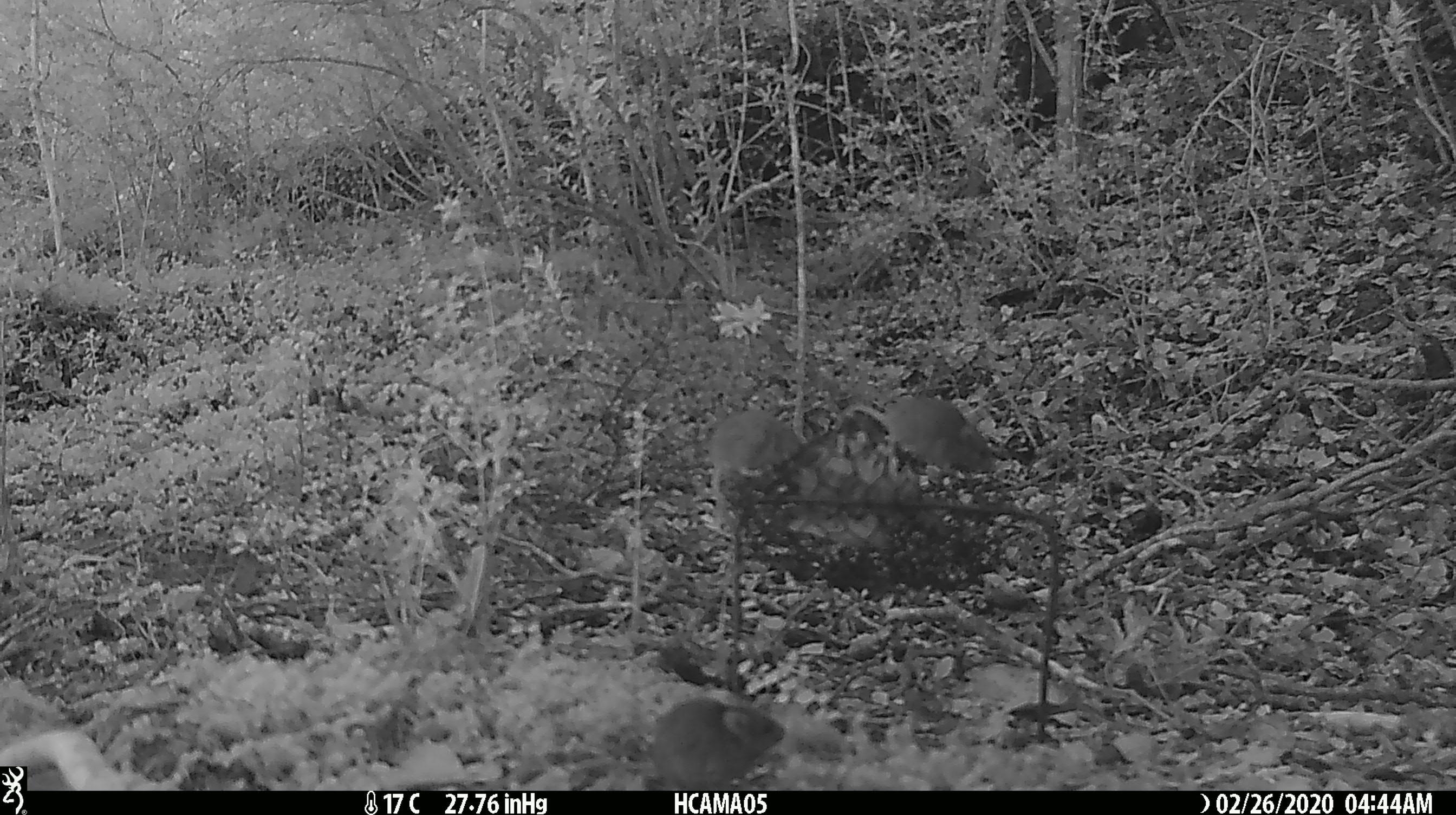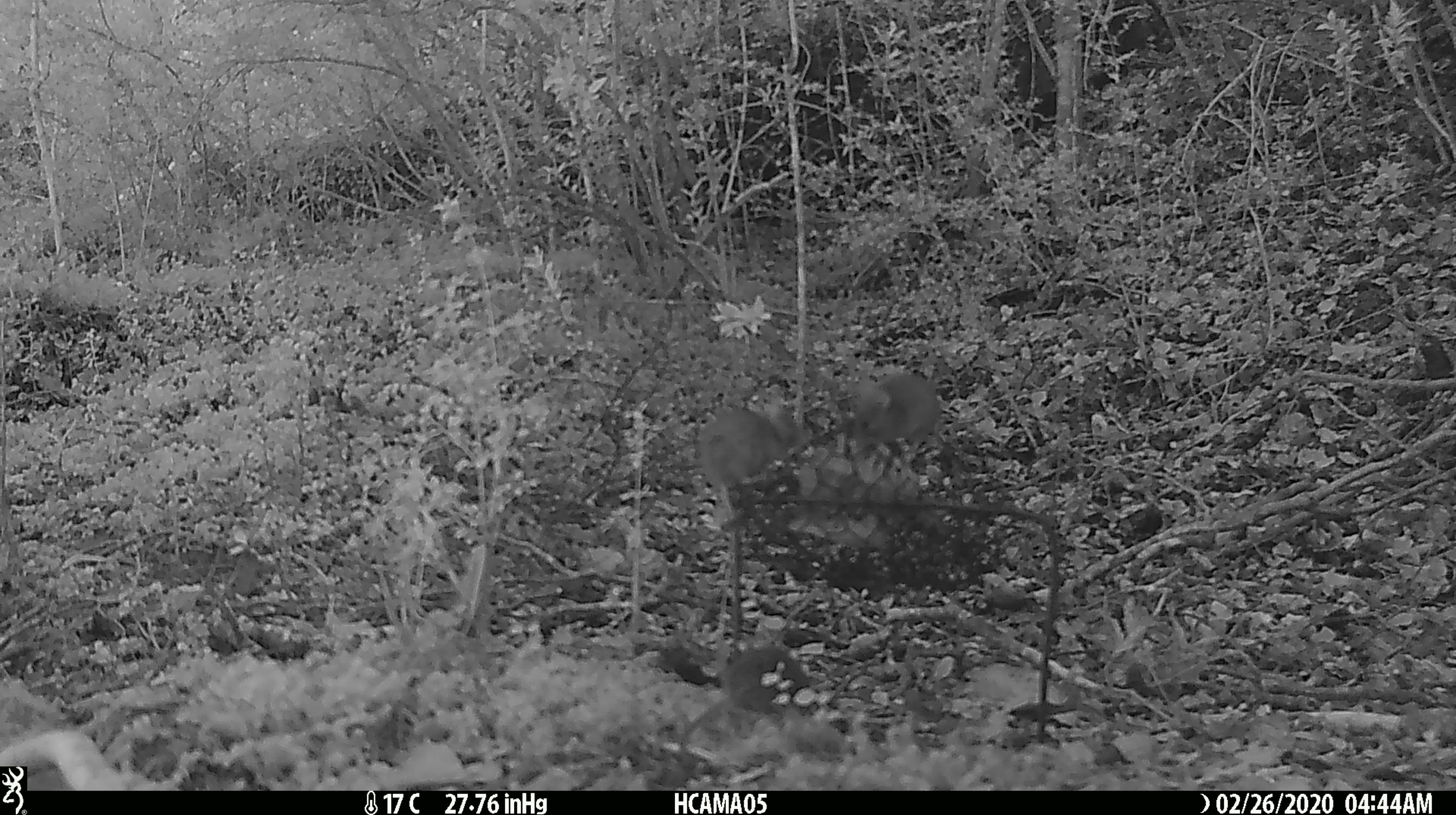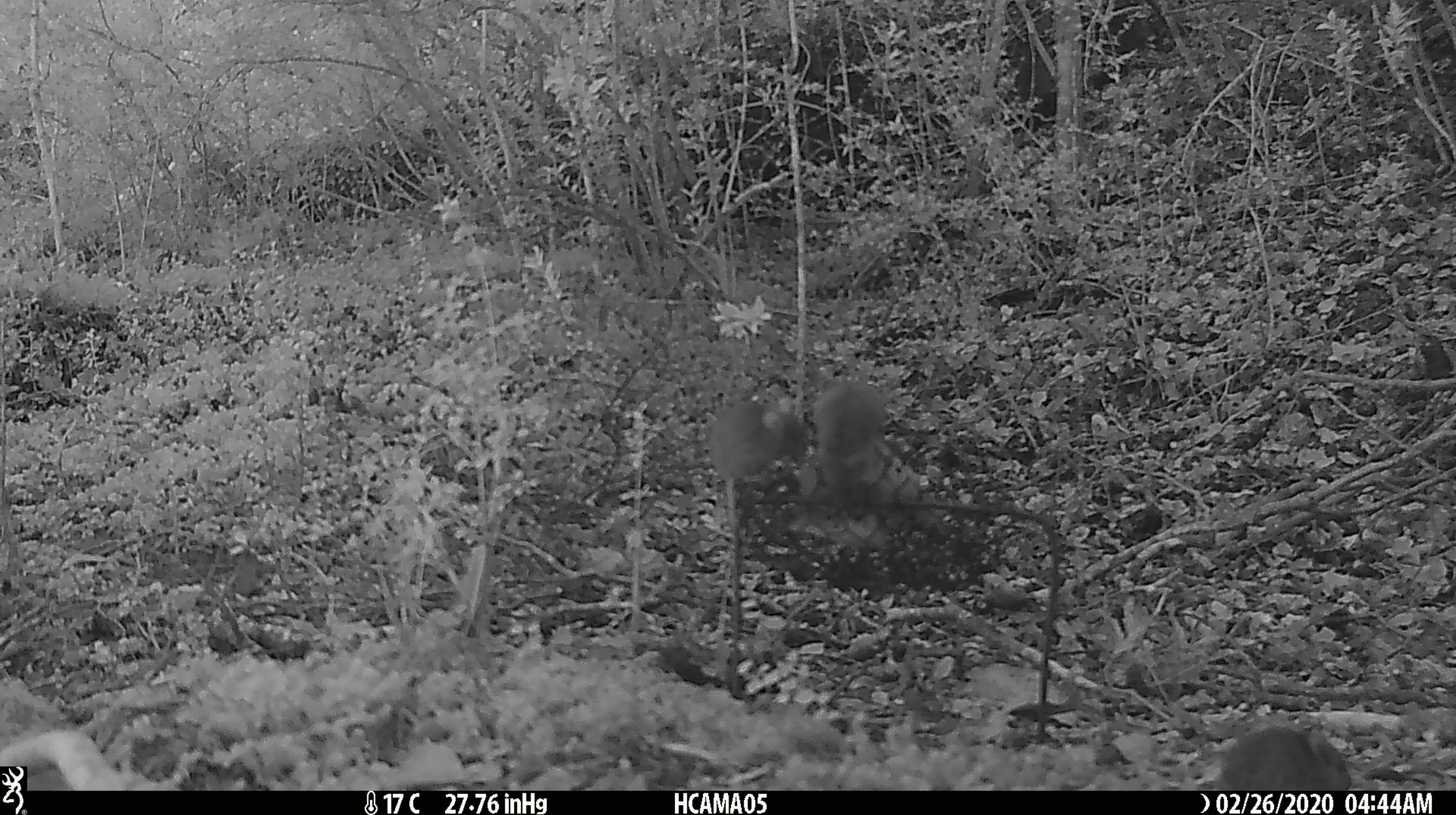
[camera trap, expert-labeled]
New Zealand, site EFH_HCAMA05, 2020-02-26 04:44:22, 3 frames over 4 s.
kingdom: Animalia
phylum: Chordata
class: Mammalia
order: Rodentia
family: Muridae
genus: Mus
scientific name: Mus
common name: mouse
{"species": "mouse (Mus)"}